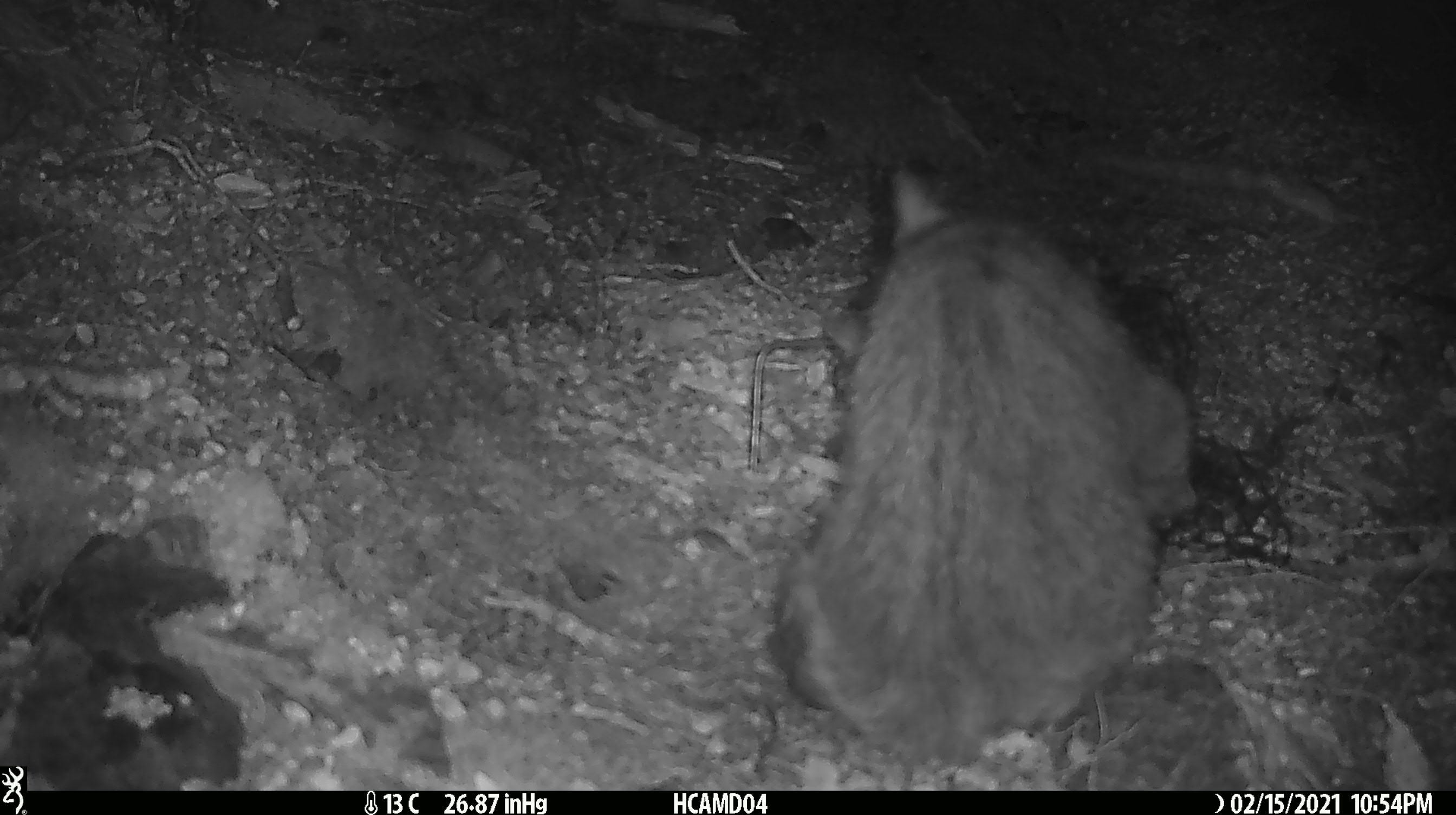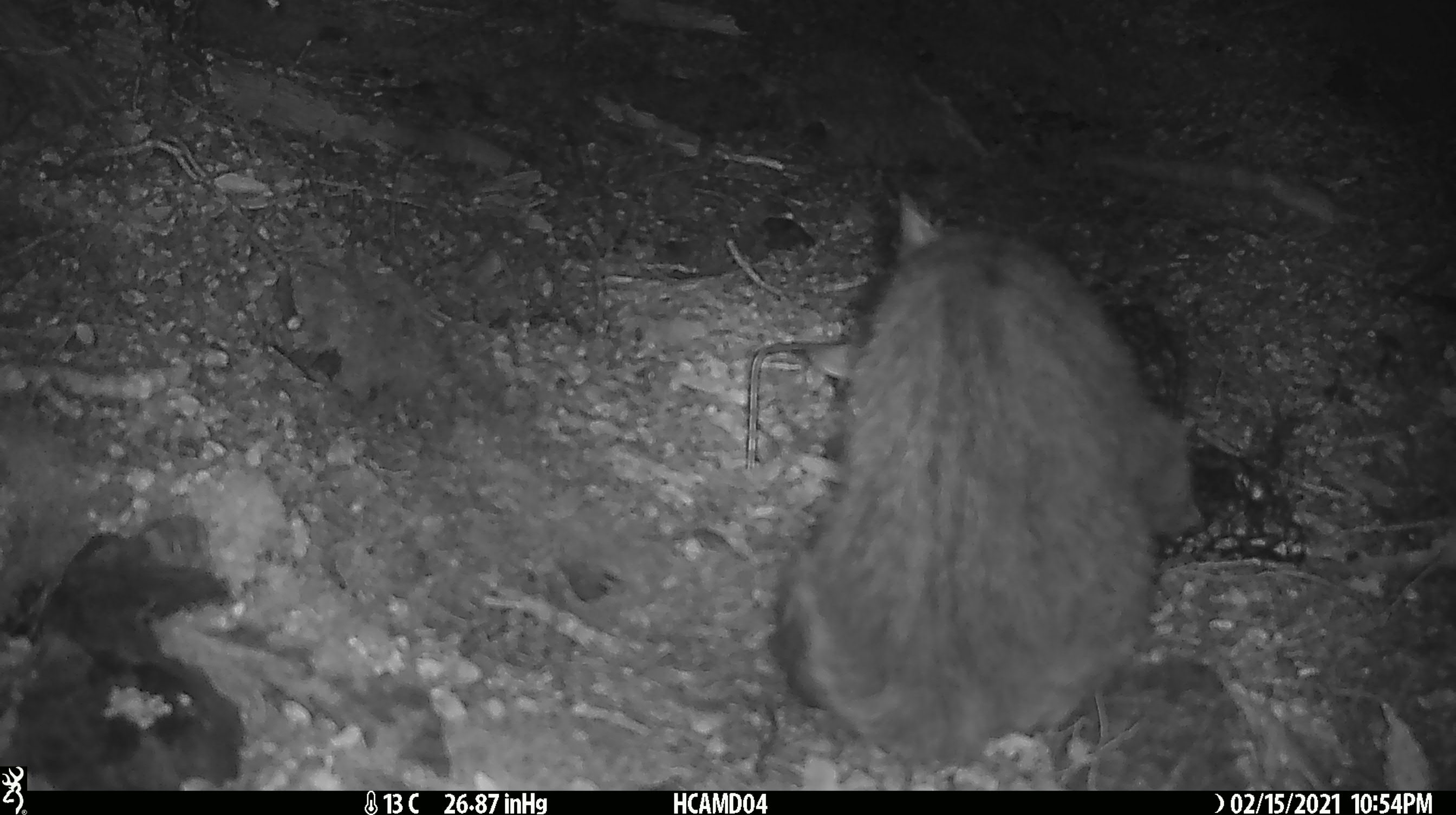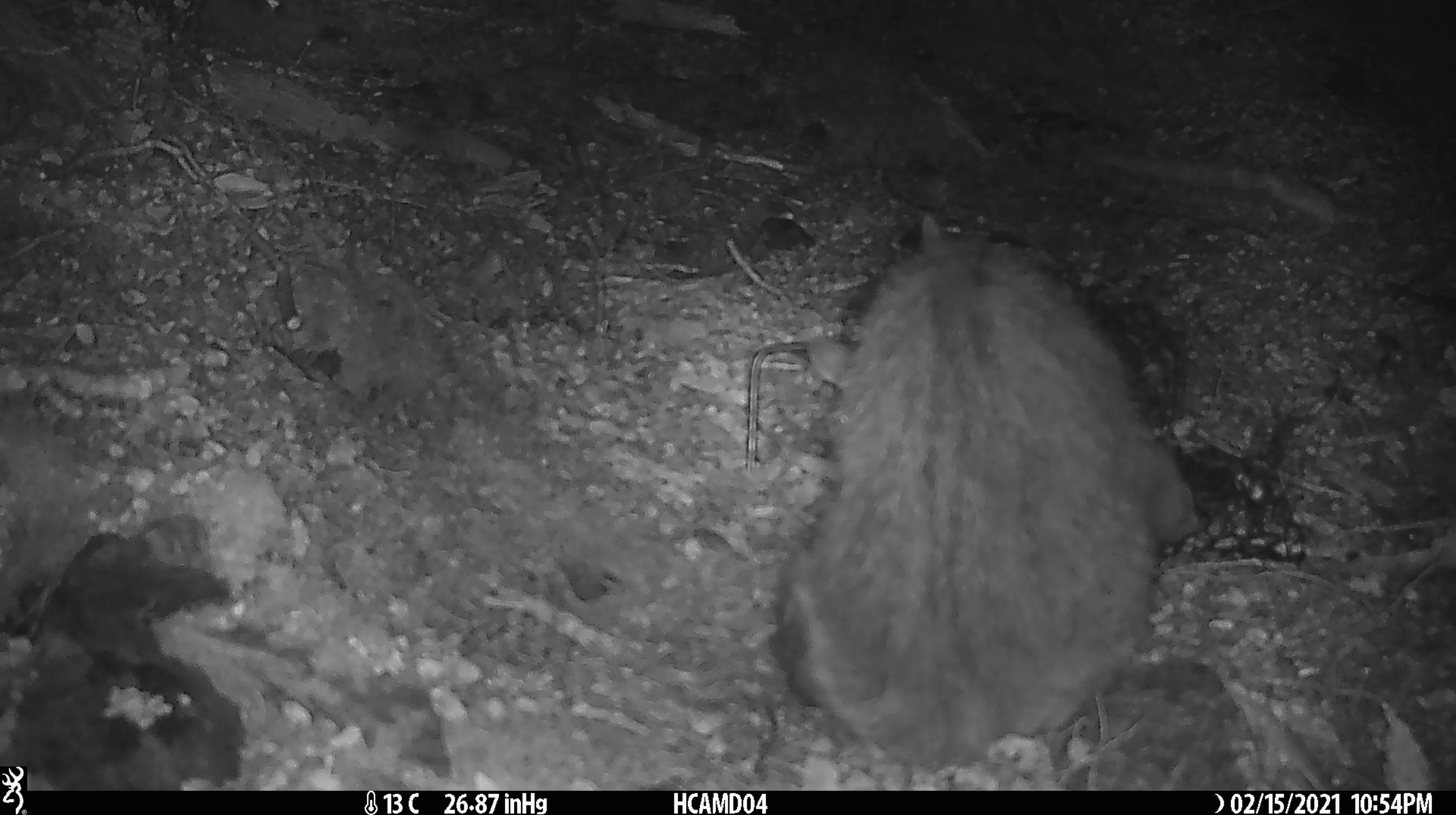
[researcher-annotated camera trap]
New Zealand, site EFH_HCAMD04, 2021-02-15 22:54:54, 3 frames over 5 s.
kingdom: Animalia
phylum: Chordata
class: Mammalia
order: Carnivora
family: Felidae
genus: Felis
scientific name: Felis catus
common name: domestic cat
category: cat